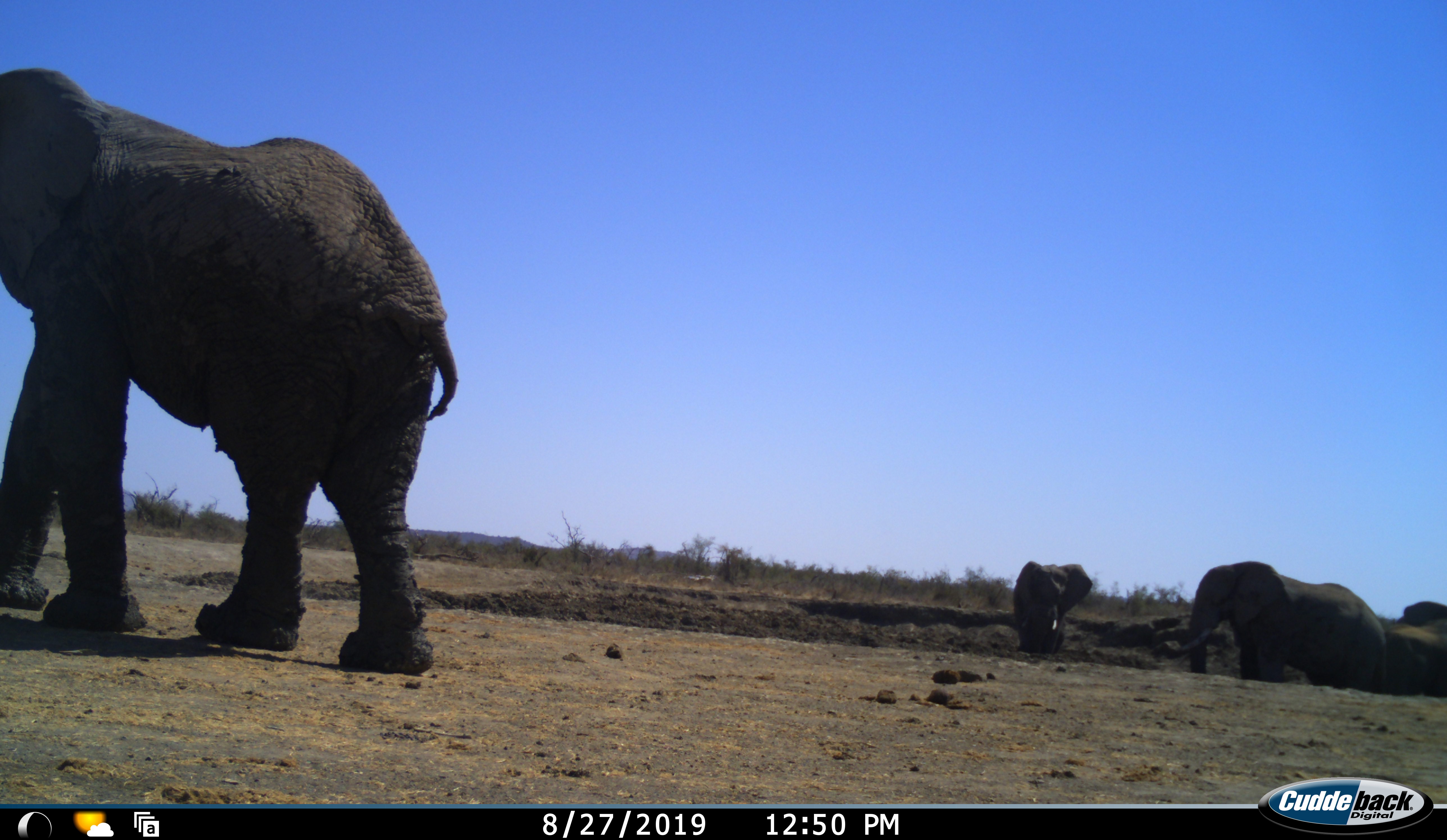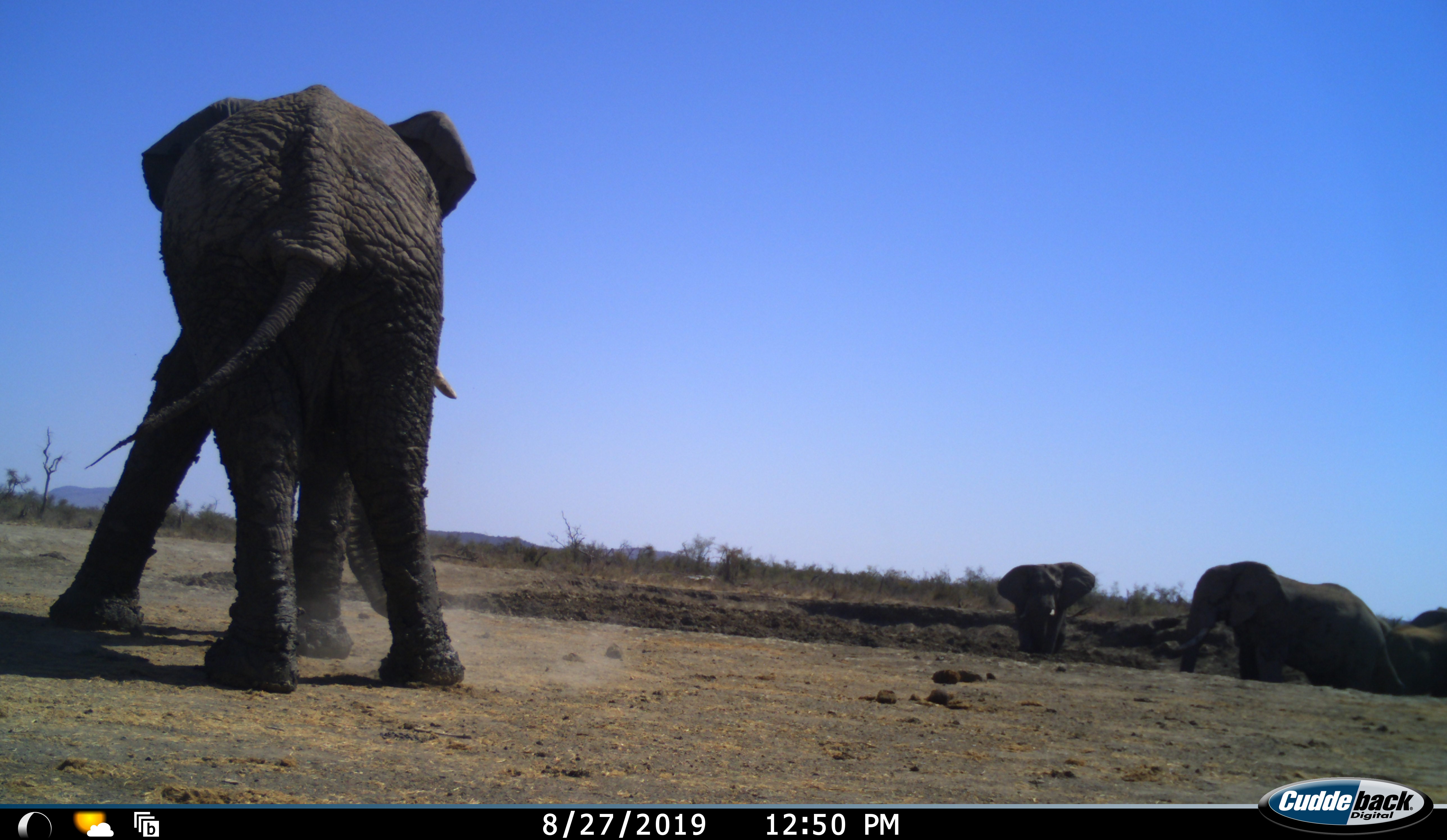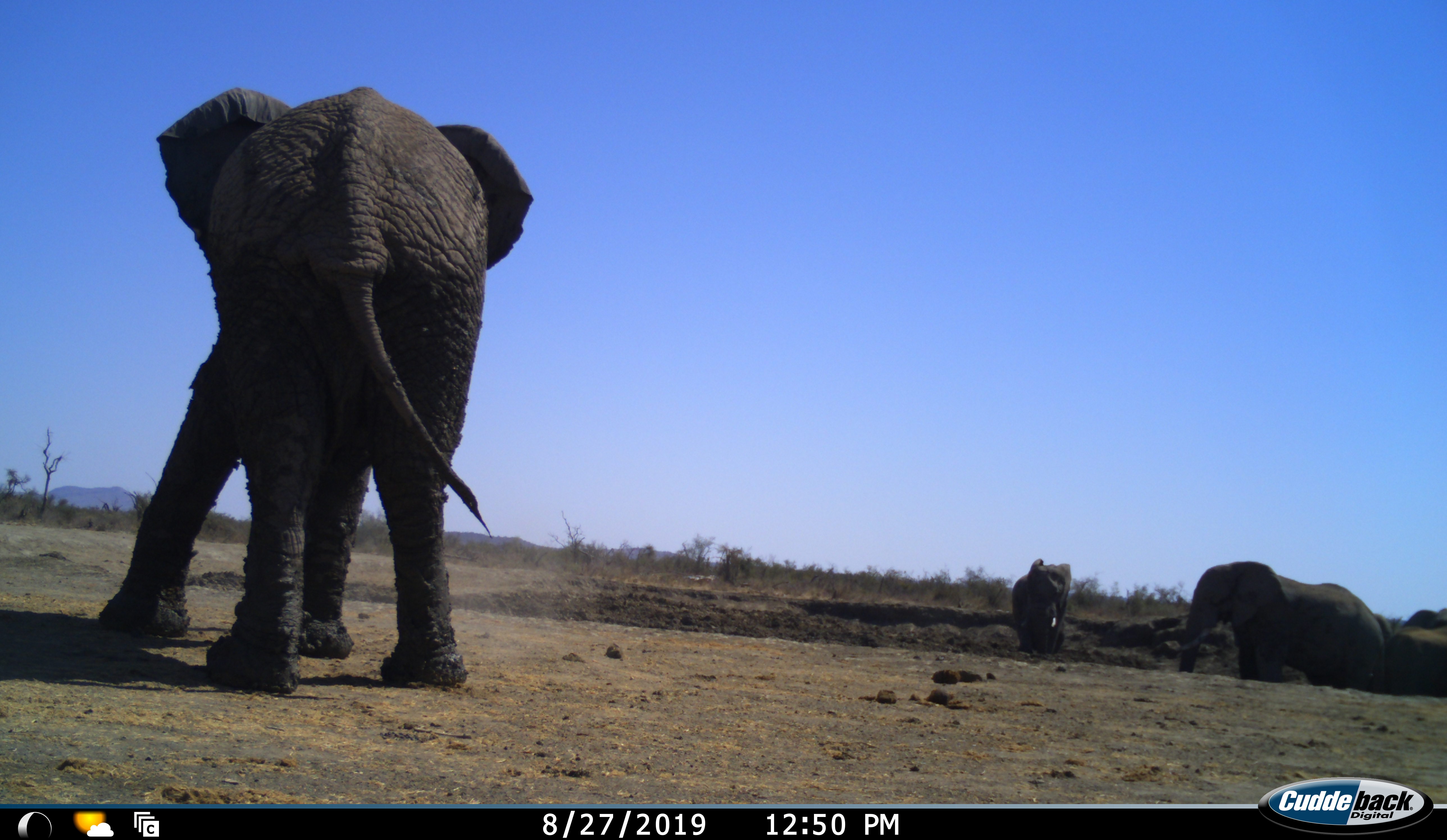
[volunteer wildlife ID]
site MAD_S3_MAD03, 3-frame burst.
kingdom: Animalia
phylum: Chordata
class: Mammalia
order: Proboscidea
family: Elephantidae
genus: Loxodonta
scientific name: Loxodonta africana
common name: african bush elephant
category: elephant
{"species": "elephant (african bush elephant) (Loxodonta africana)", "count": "4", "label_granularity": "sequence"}